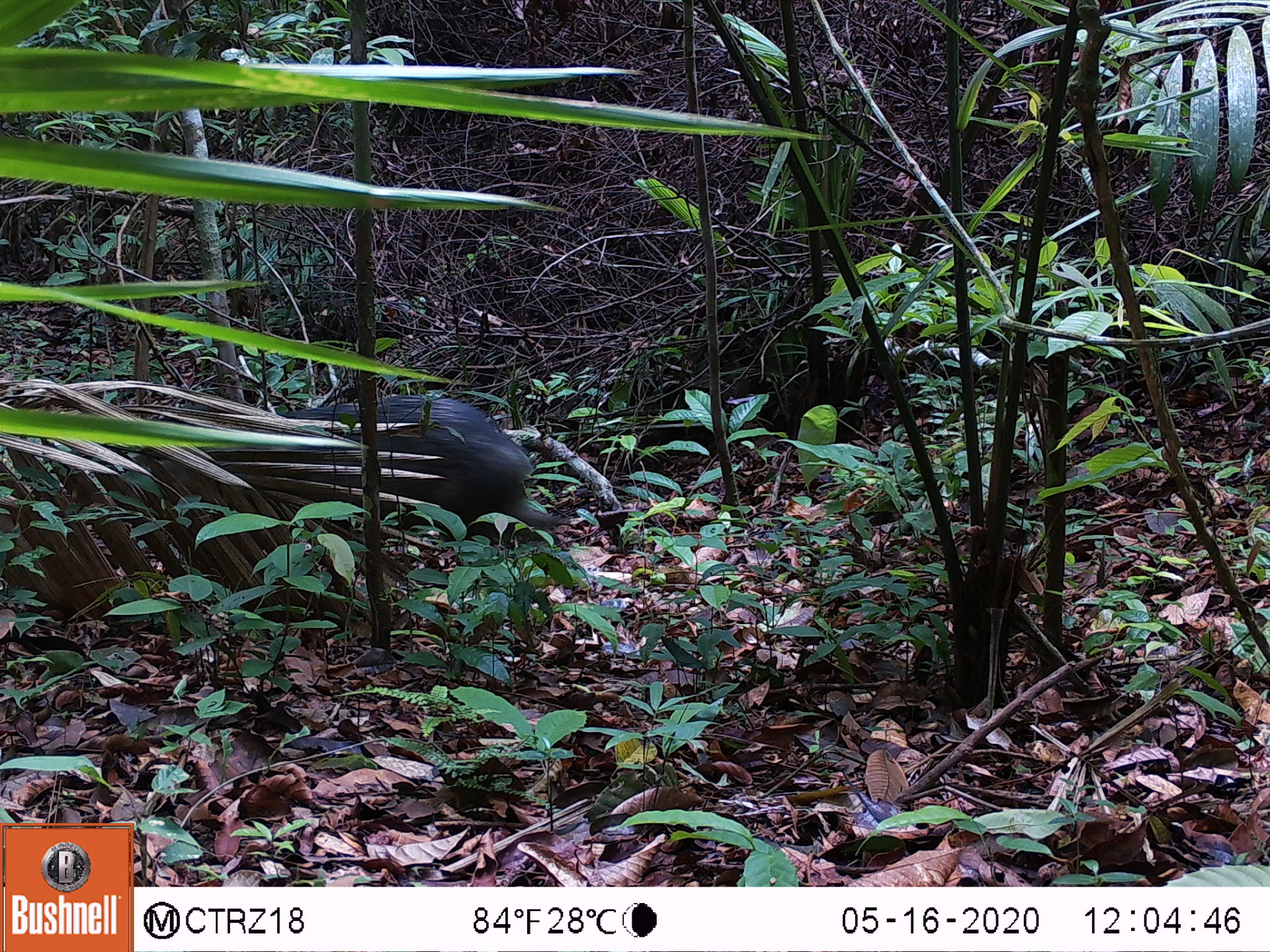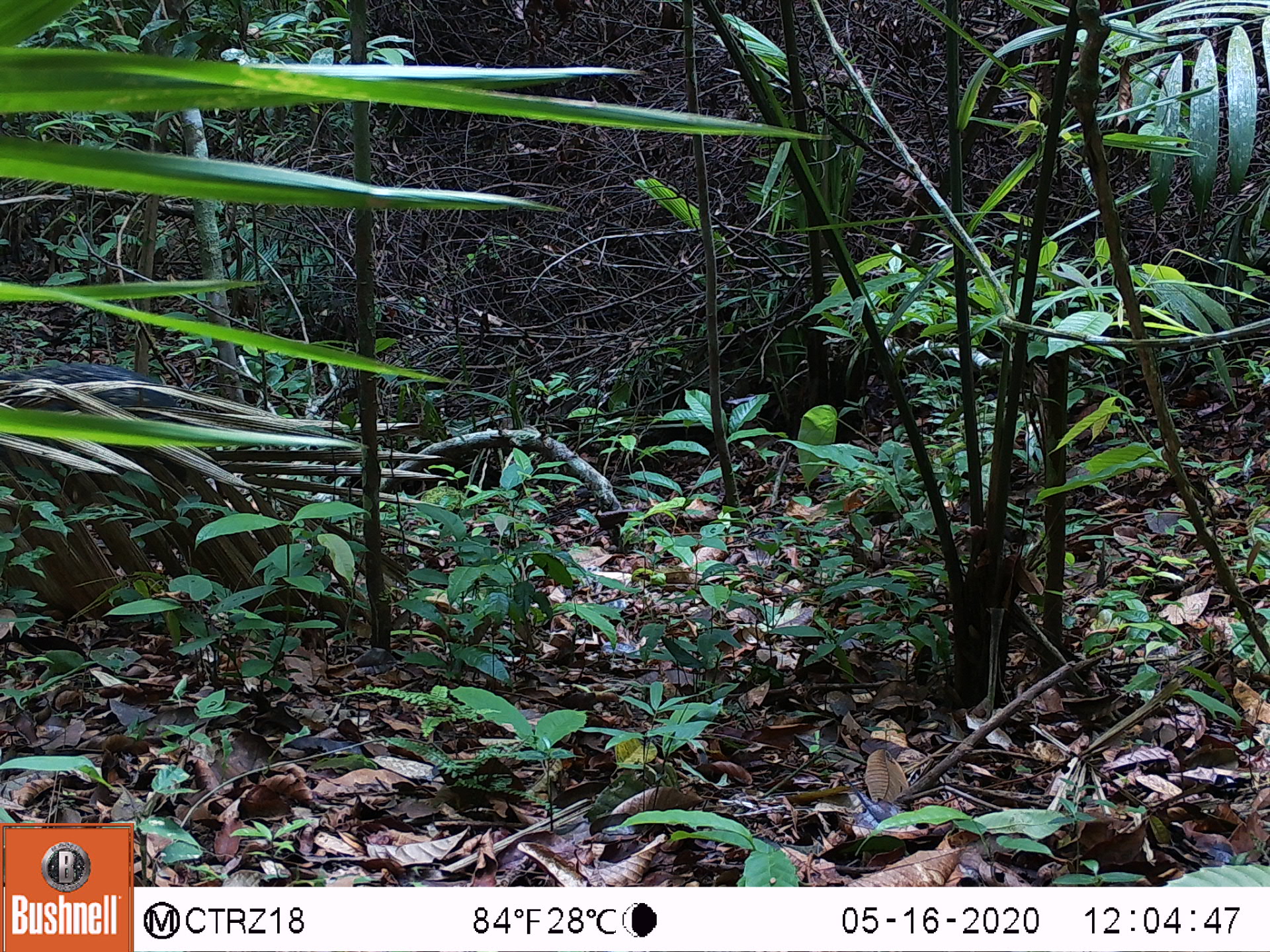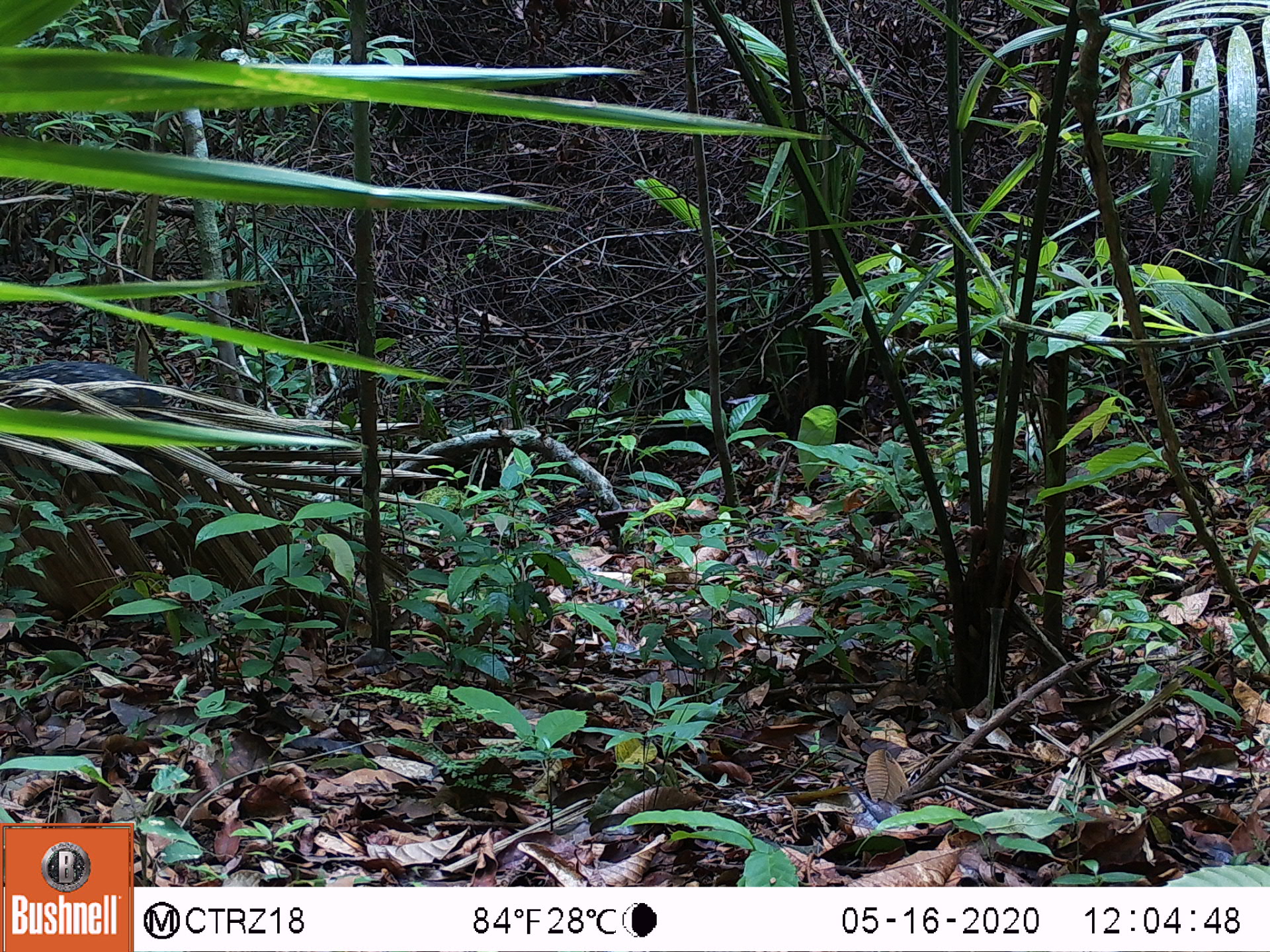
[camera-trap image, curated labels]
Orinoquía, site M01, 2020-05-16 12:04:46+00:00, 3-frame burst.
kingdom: Animalia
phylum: Chordata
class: Mammalia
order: Artiodactyla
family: Tayassuidae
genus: Pecari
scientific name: Pecari tajacu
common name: collared peccary